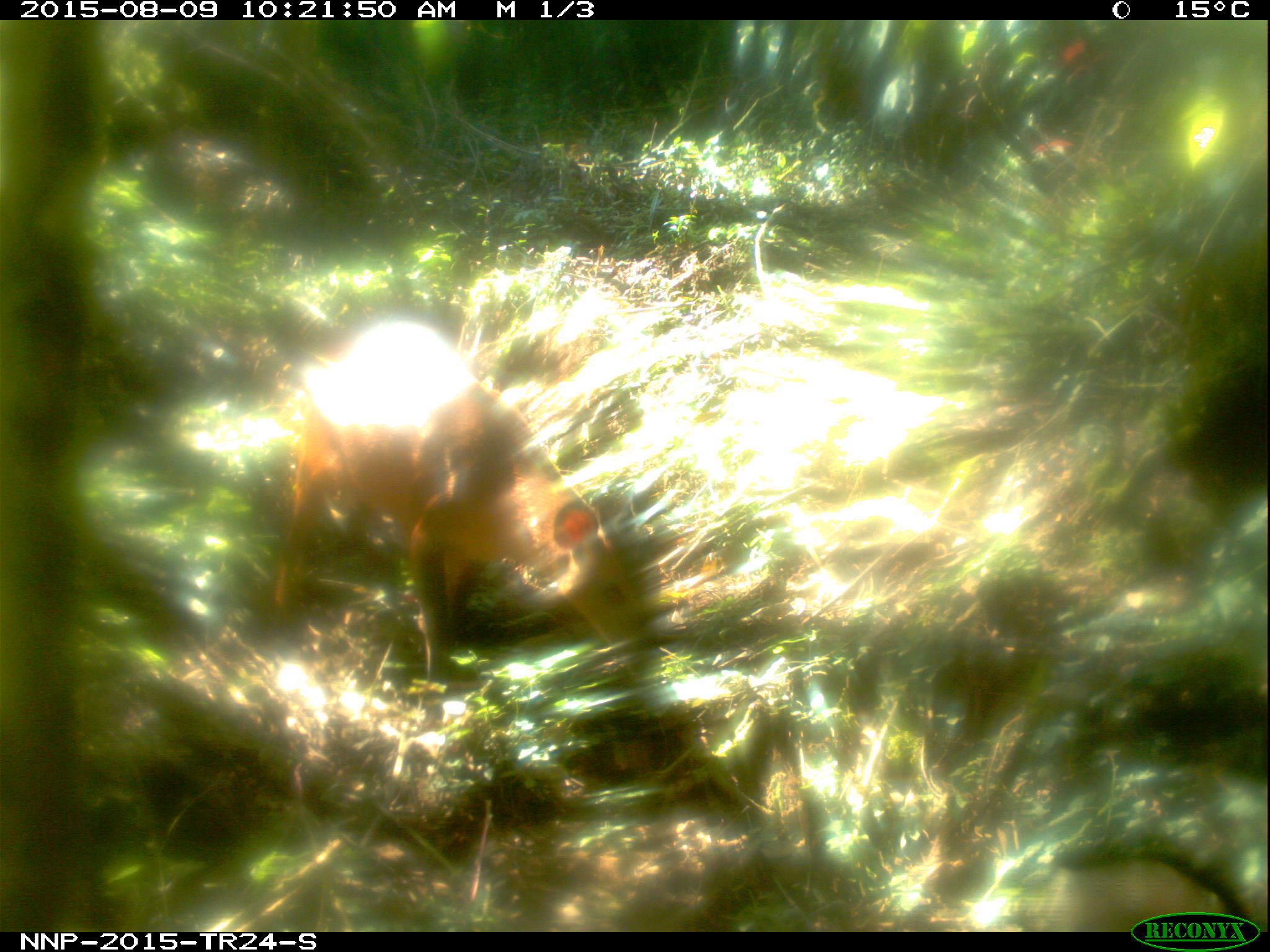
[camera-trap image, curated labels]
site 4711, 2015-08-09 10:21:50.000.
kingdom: Animalia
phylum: Chordata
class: Mammalia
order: Artiodactyla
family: Bovidae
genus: Cephalophus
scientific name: Cephalophus nigrifrons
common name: black-fronted duiker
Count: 1.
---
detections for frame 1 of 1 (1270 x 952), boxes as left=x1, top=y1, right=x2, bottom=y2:
cephalophus nigrifrons: left=271, top=319, right=662, bottom=673